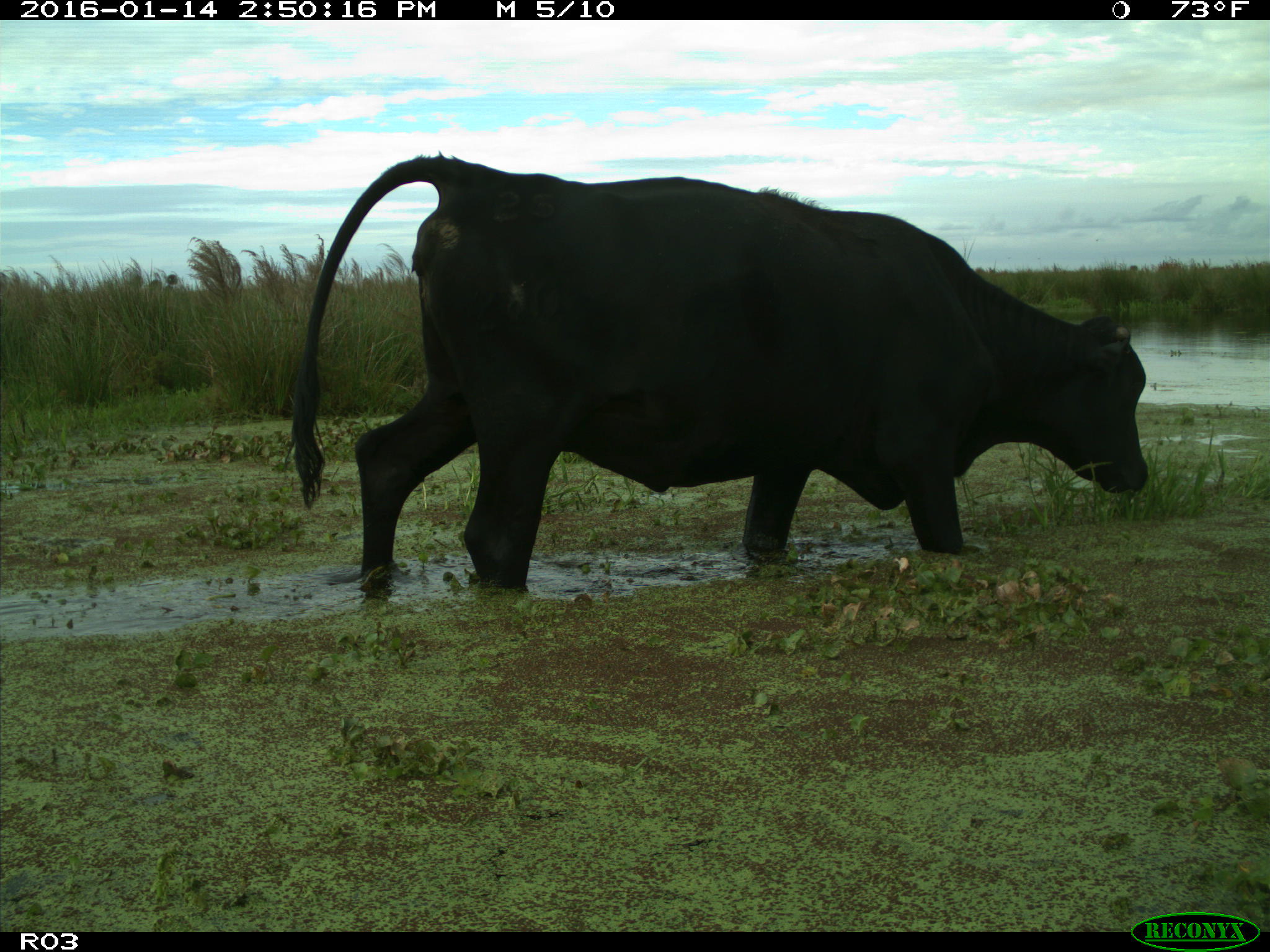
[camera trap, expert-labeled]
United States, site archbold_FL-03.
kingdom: Animalia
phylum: Chordata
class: Mammalia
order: Artiodactyla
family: Bovidae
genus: Bos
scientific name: Bos taurus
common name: domestic cow